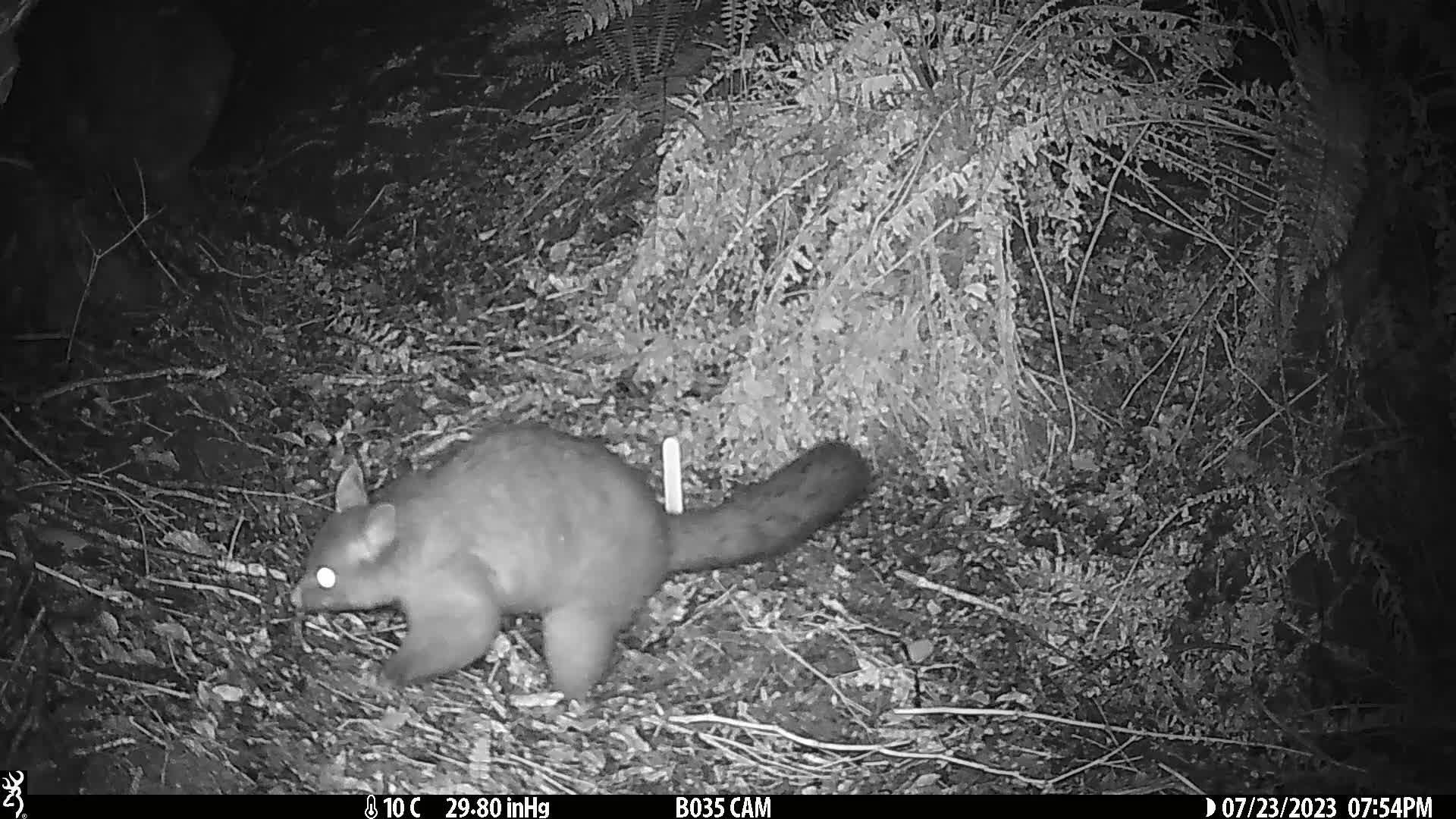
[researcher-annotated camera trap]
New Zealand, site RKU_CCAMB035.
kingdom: Animalia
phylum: Chordata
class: Mammalia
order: Diprotodontia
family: Phalangeridae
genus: Trichosurus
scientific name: Trichosurus vulpecula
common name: common brushtail possum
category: possum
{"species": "possum (common brushtail possum) (Trichosurus vulpecula)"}